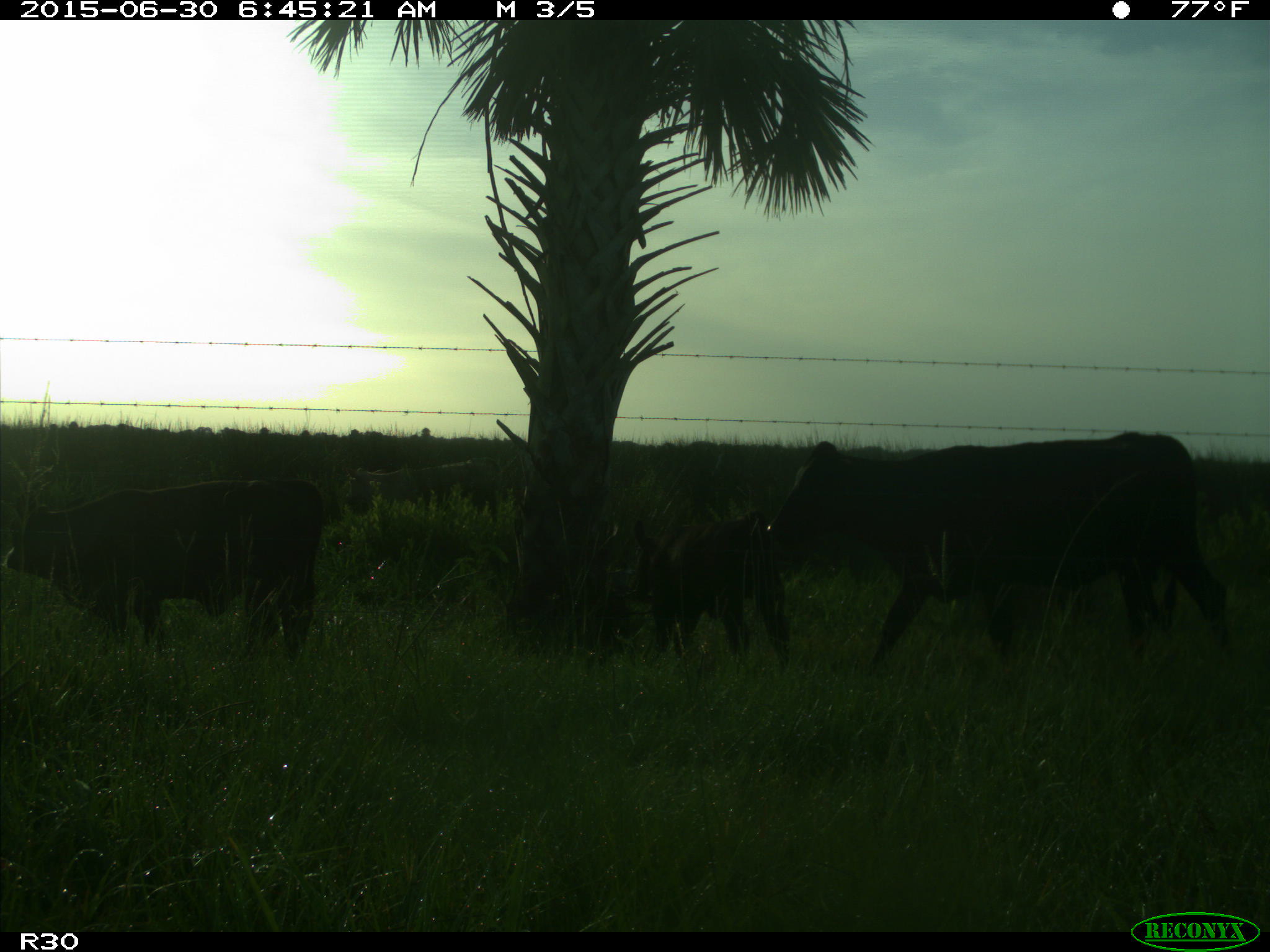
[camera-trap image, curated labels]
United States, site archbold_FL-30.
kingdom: Animalia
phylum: Chordata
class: Mammalia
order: Artiodactyla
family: Bovidae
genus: Bos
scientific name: Bos taurus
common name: domestic cow